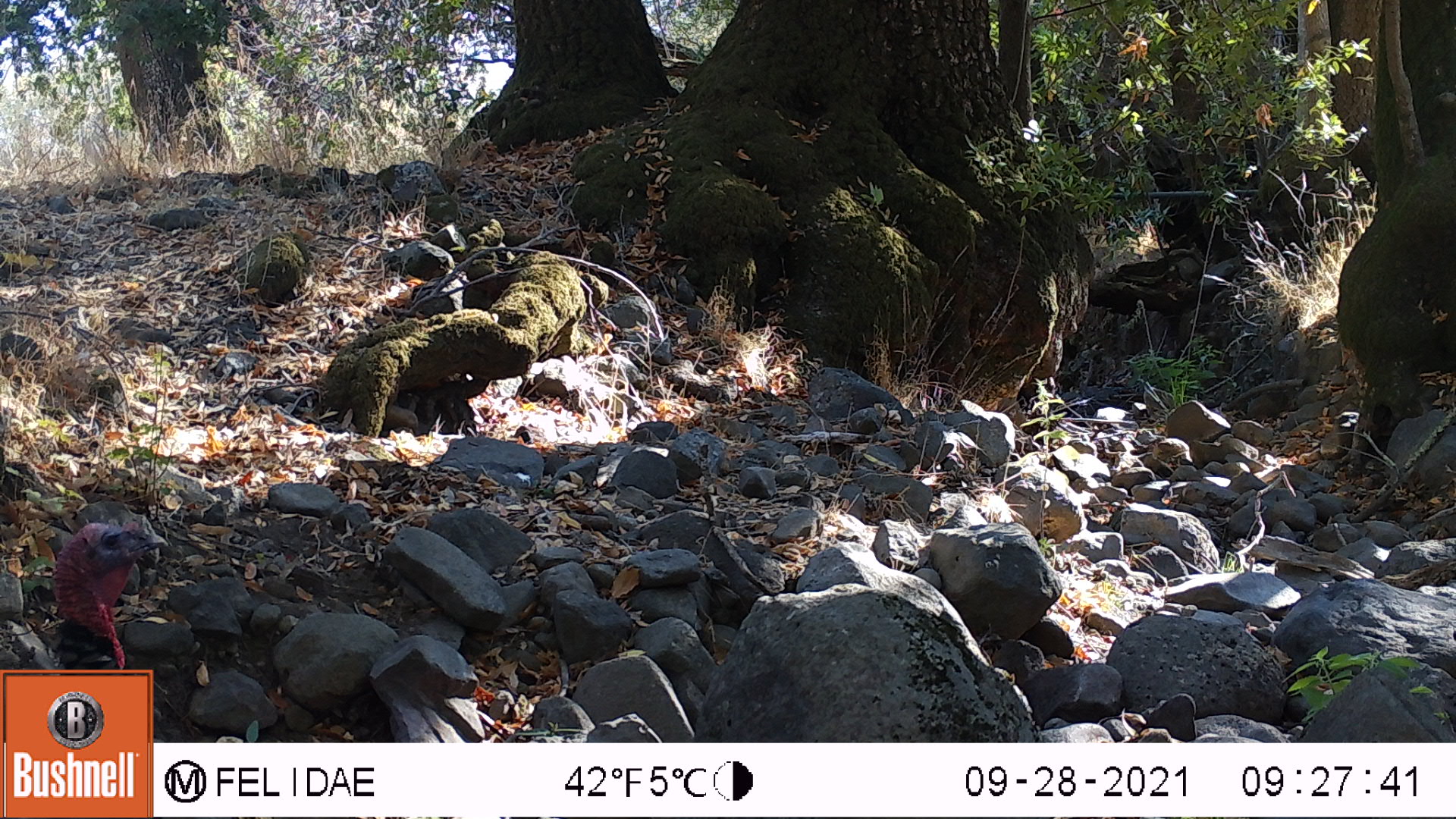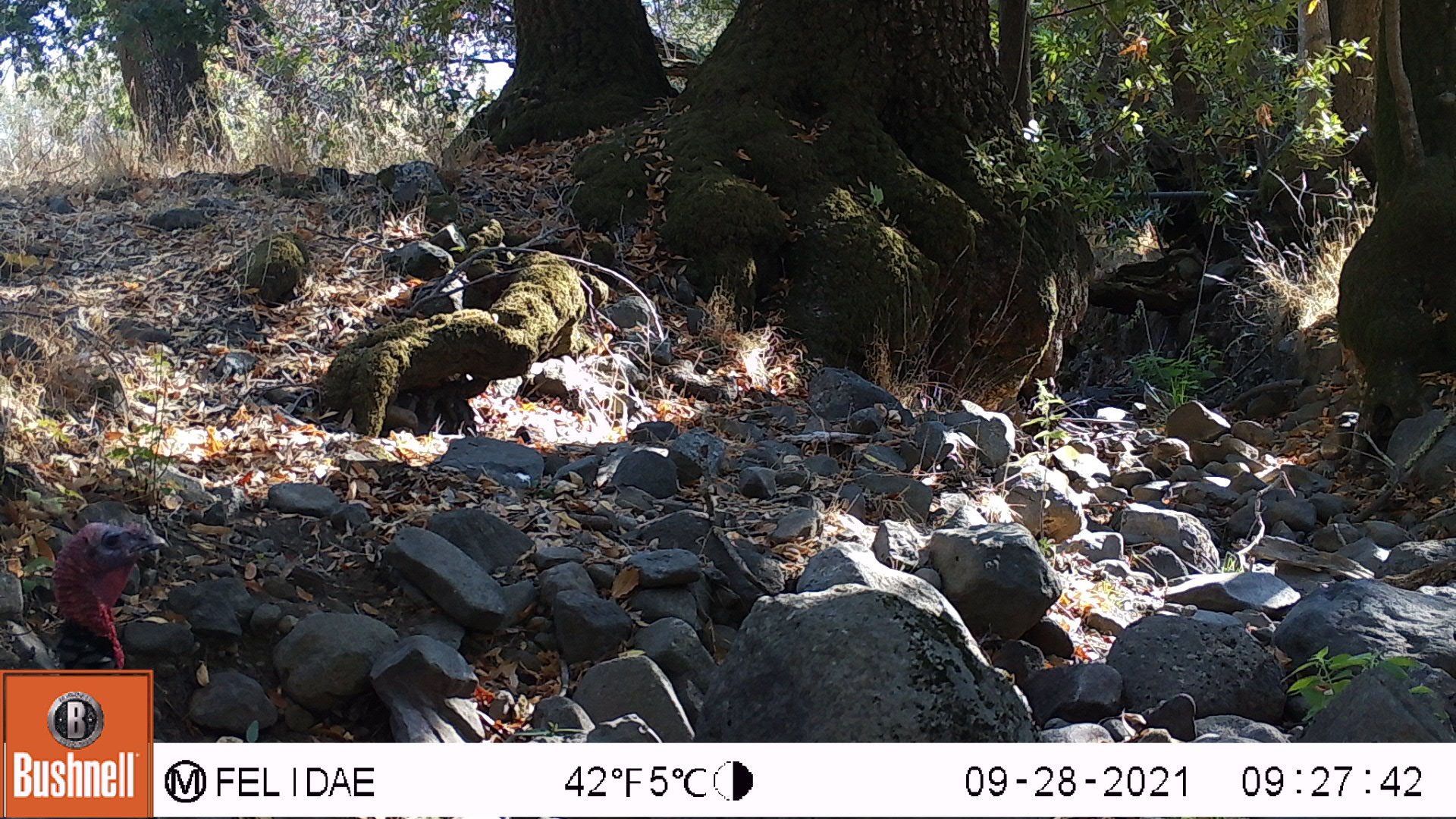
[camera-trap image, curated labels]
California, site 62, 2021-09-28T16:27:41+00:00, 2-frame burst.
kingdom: Animalia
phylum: Chordata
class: Aves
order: Galliformes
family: Phasianidae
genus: Meleagris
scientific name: Meleagris gallopavo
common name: turkey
Turkey (Meleagris gallopavo).